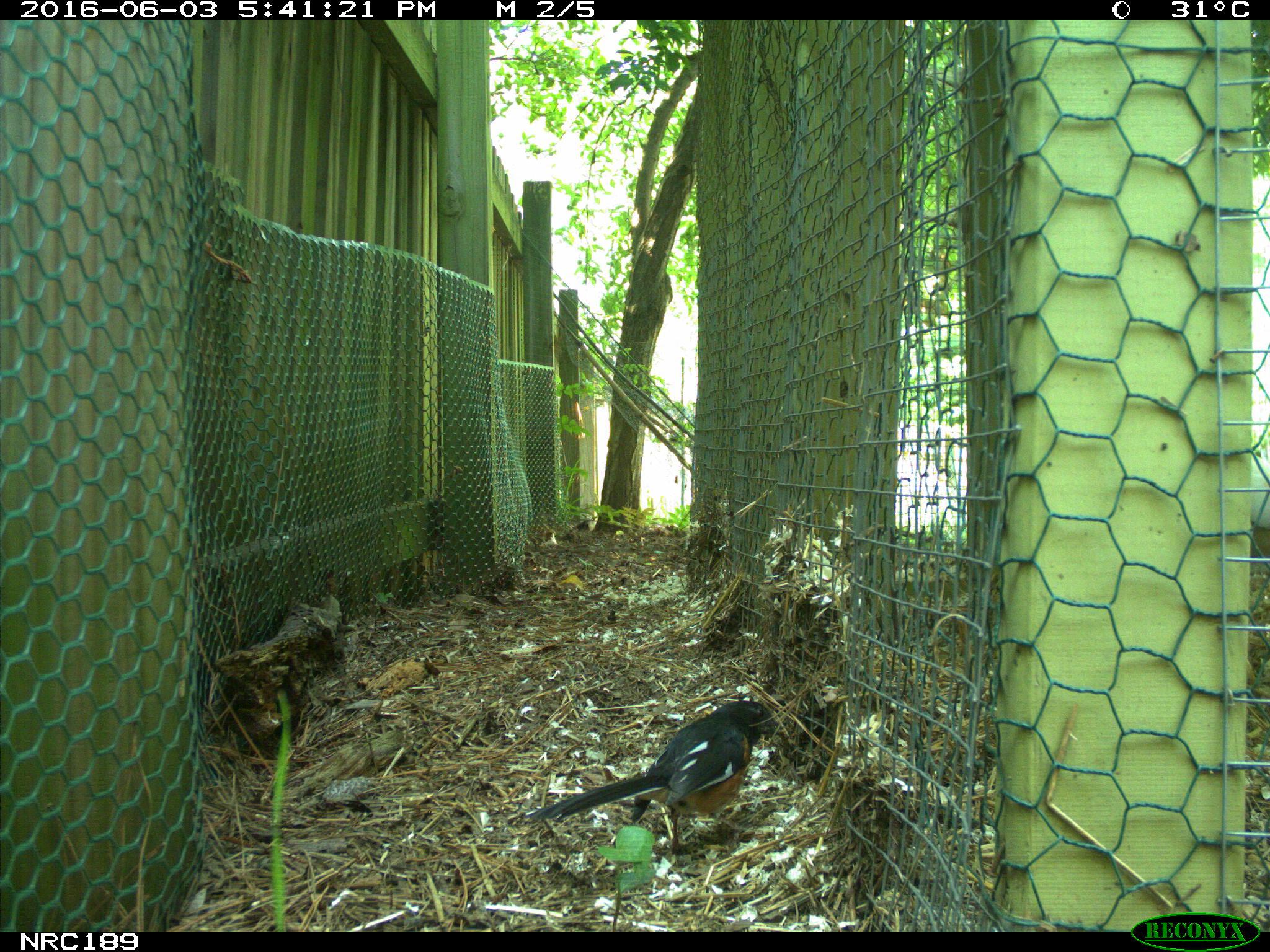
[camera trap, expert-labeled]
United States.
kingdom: Animalia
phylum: Chordata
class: Aves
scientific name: Aves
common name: bird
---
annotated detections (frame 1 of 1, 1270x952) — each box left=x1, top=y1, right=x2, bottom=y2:
Bird: left=526, top=688, right=793, bottom=861